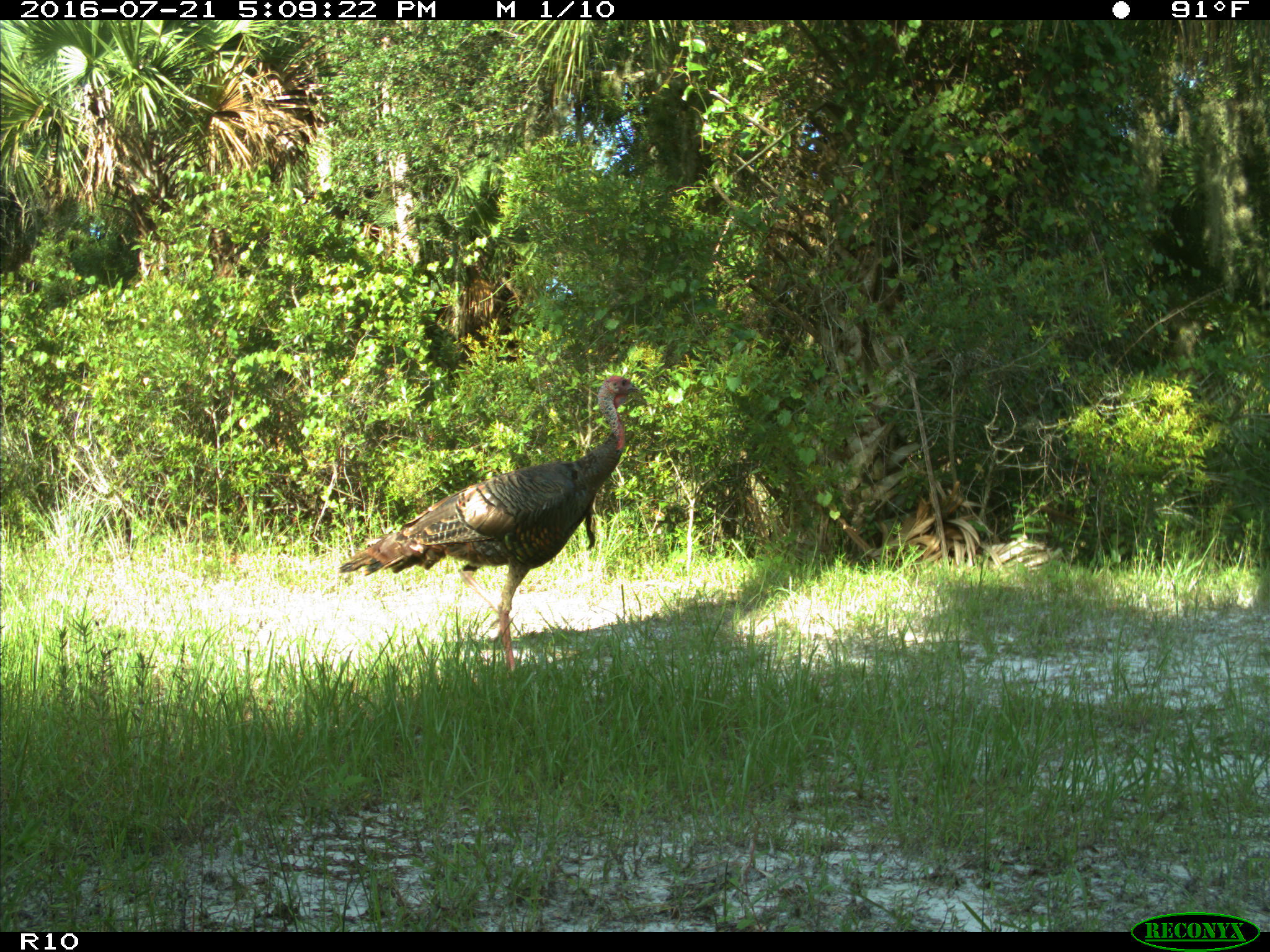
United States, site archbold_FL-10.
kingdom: Animalia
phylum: Chordata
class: Aves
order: Galliformes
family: Phasianidae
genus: Meleagris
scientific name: Meleagris gallopavo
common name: wild turkey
Meleagris gallopavo (wild turkey).